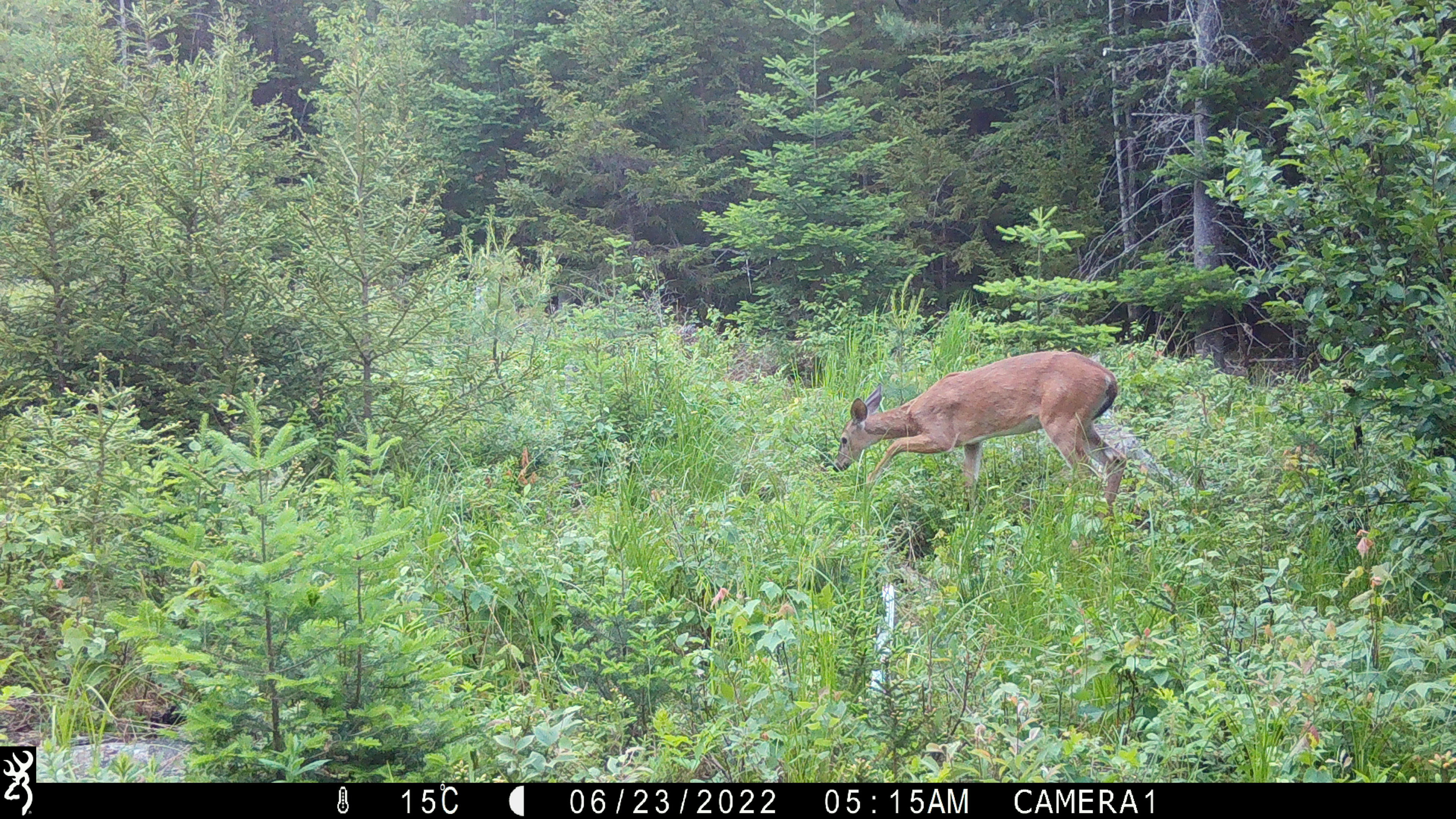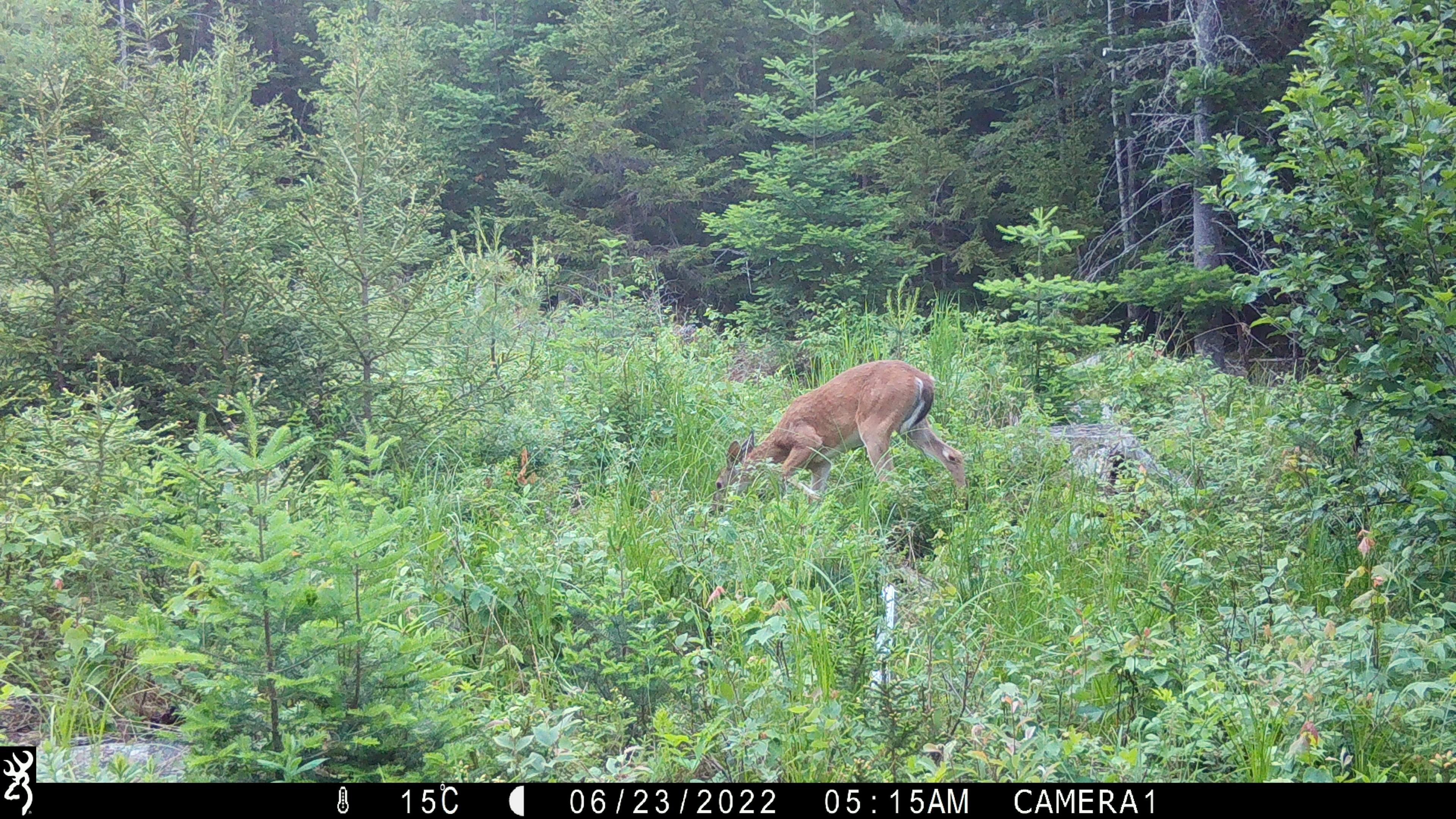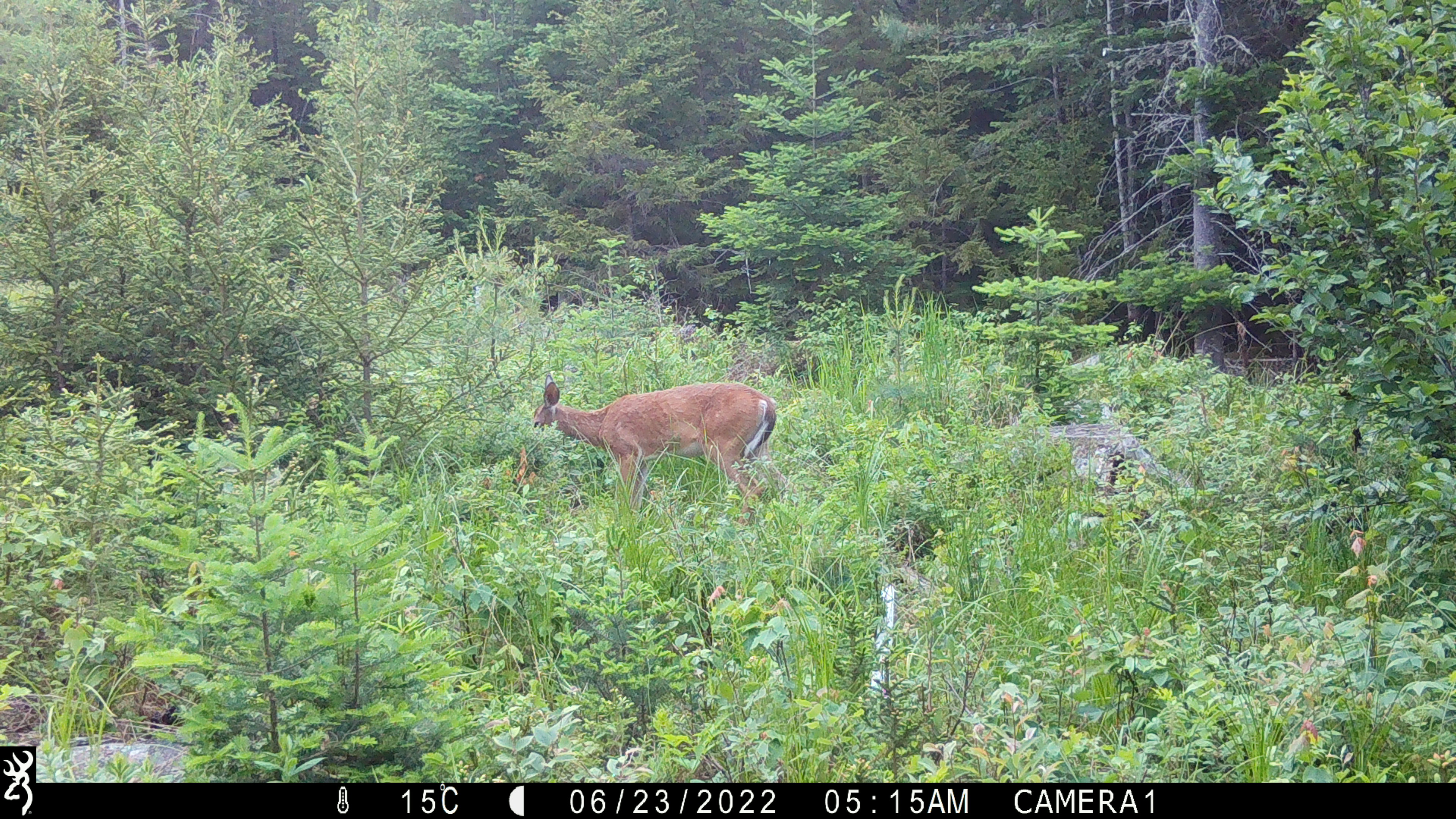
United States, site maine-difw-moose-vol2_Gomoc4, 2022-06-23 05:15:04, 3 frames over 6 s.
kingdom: Animalia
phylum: Chordata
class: Mammalia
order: Artiodactyla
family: Cervidae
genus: Odocoileus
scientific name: Odocoileus virginianus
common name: white-tailed deer